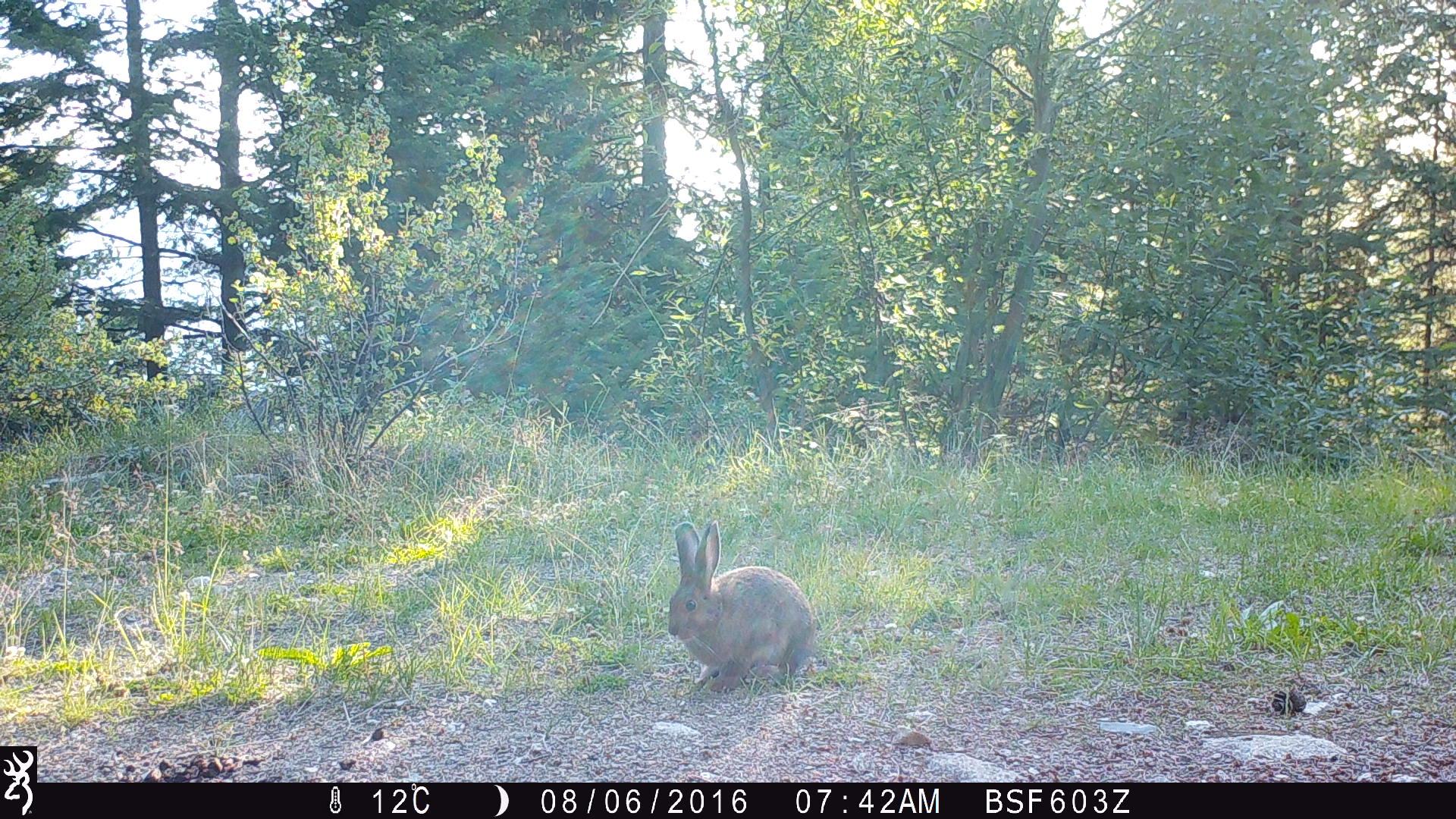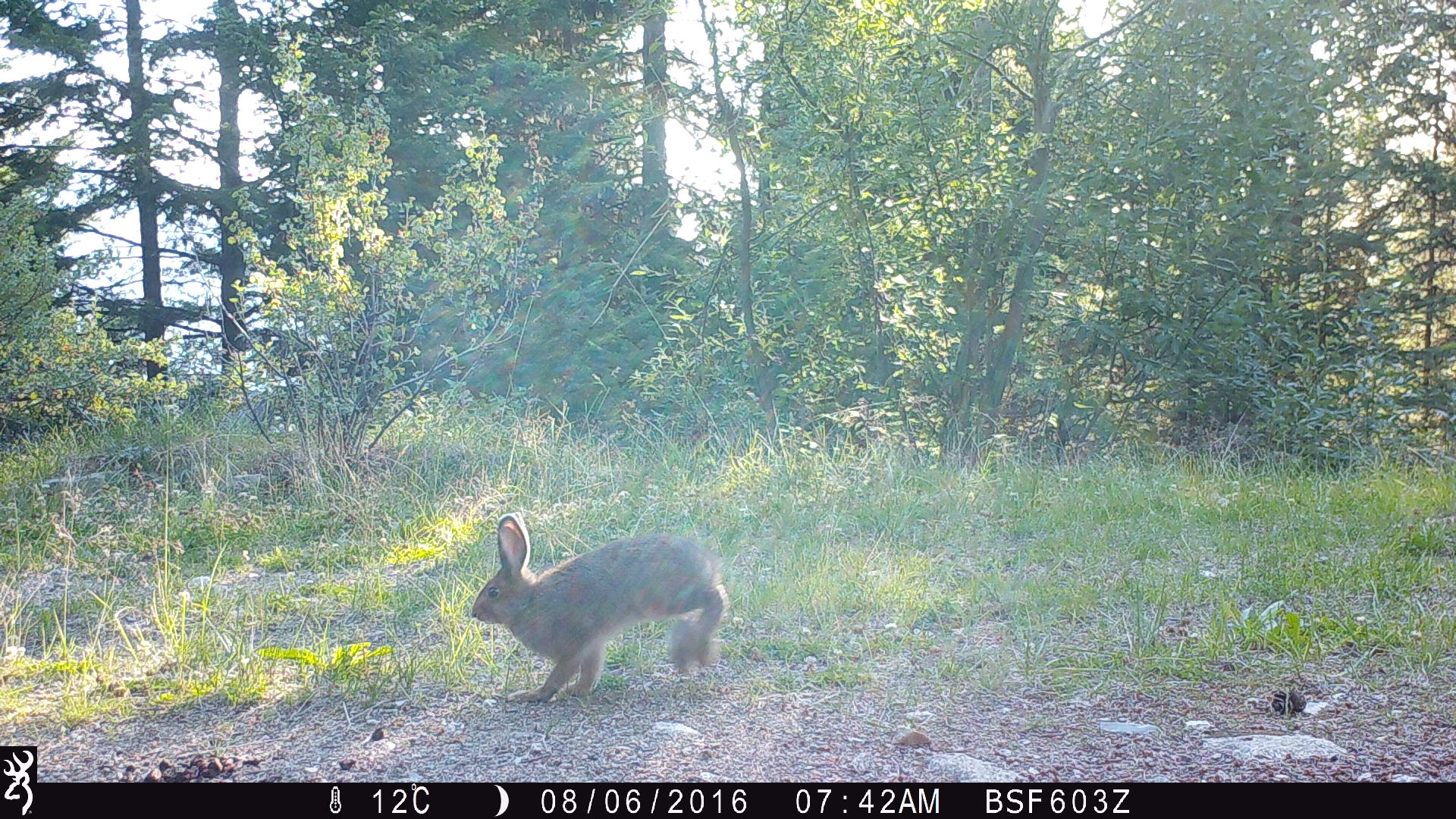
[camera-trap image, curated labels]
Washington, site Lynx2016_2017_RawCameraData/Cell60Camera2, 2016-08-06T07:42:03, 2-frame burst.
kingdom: Animalia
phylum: Chordata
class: Mammalia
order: Lagomorpha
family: Leporidae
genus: Lepus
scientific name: Lepus americanus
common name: snowshoe hare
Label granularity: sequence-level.